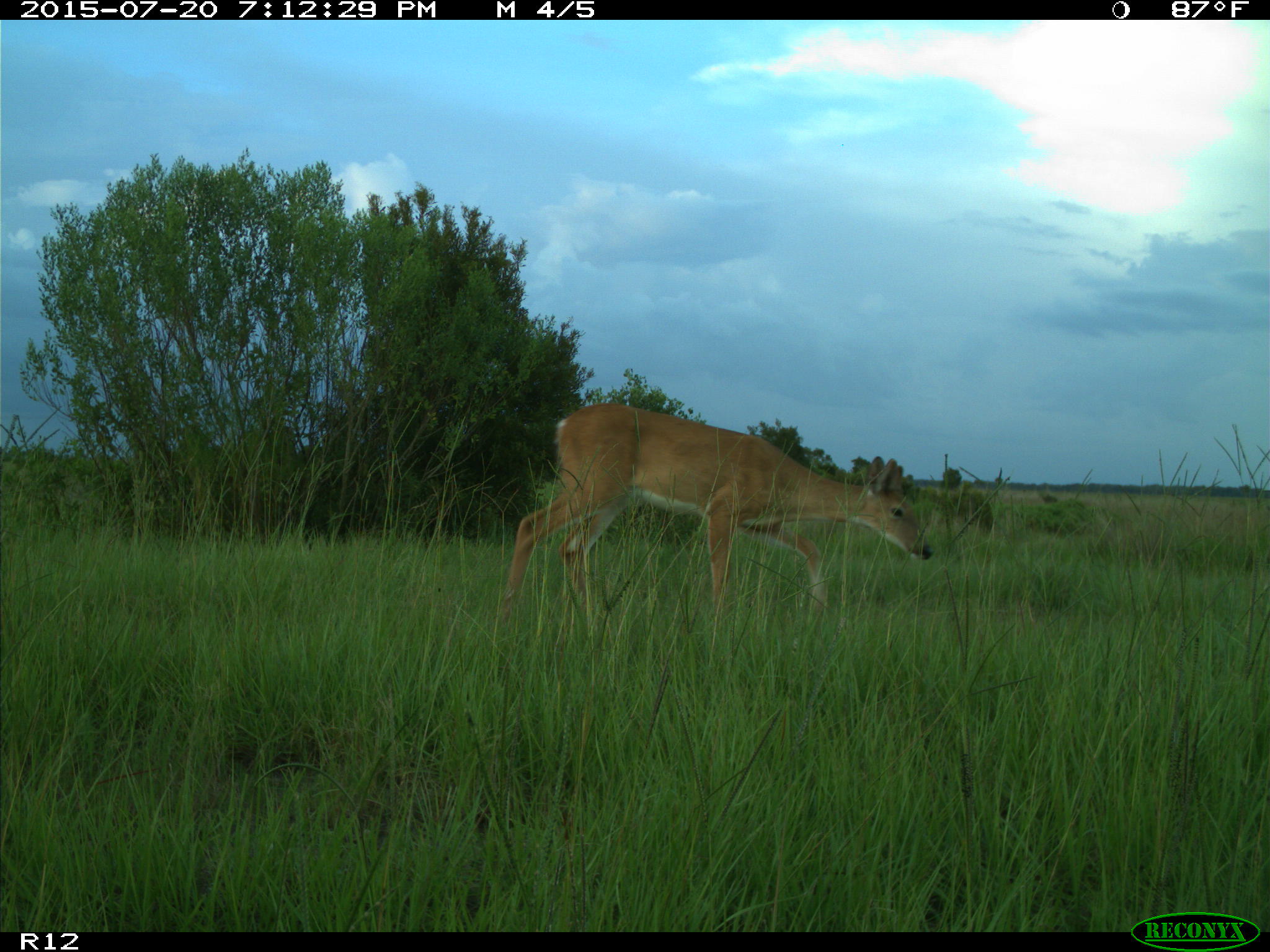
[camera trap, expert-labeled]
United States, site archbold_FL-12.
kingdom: Animalia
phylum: Chordata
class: Mammalia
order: Artiodactyla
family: Cervidae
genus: Odocoileus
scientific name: Odocoileus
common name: deer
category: unidentified deer